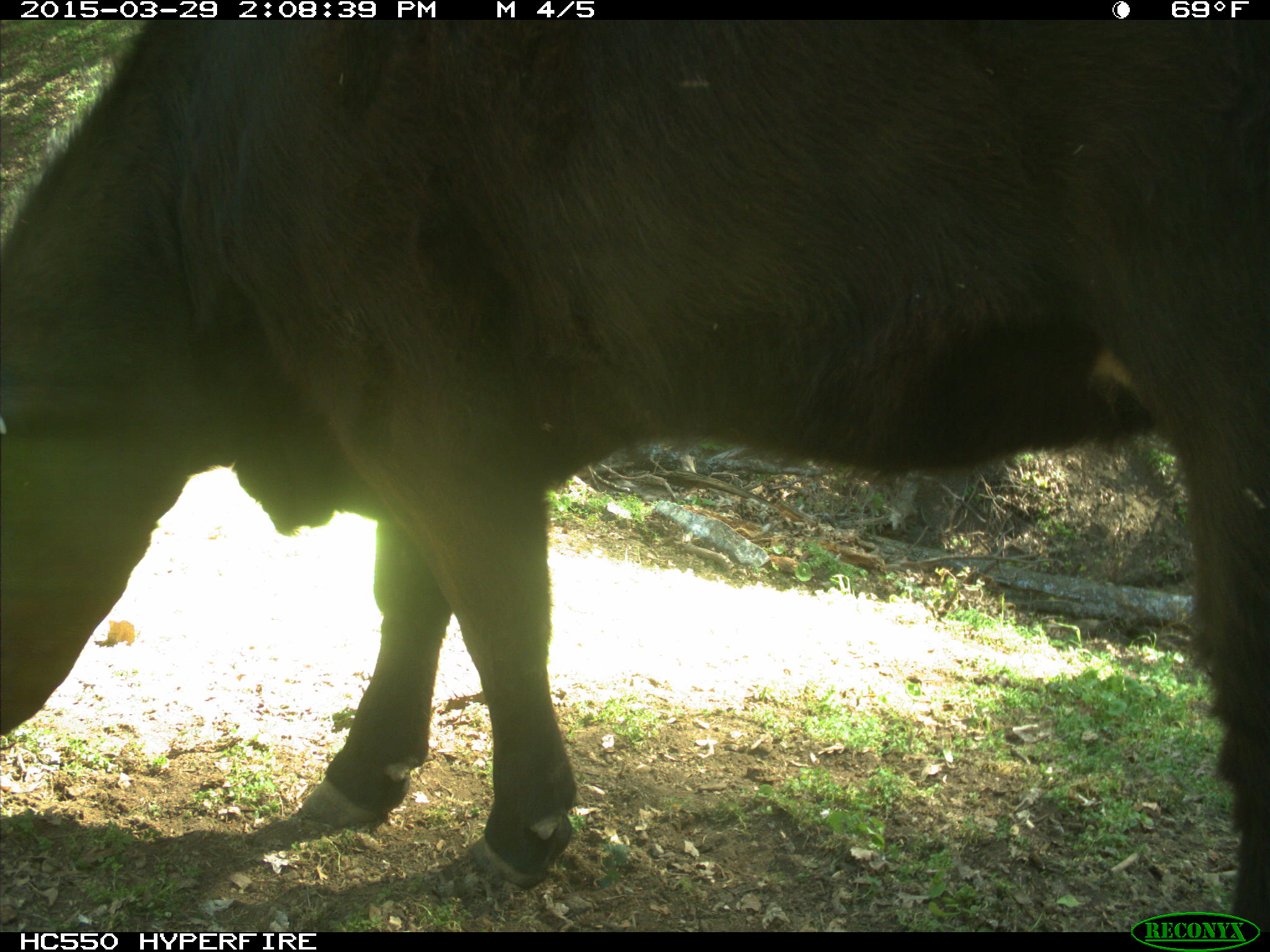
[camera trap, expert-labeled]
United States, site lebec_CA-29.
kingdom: Animalia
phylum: Chordata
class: Mammalia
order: Artiodactyla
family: Bovidae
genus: Bos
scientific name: Bos taurus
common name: domestic cow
Bos taurus (domestic cow).